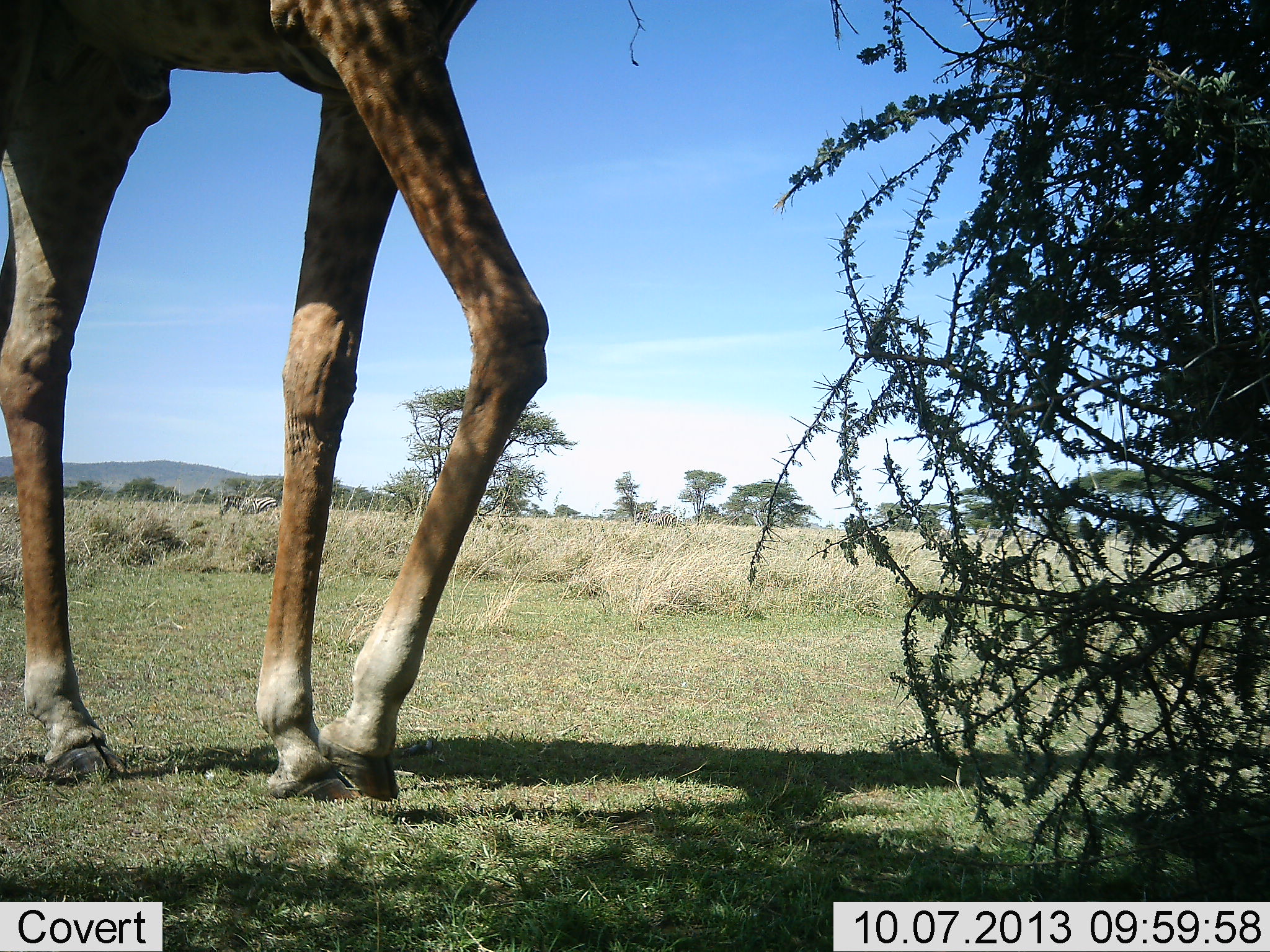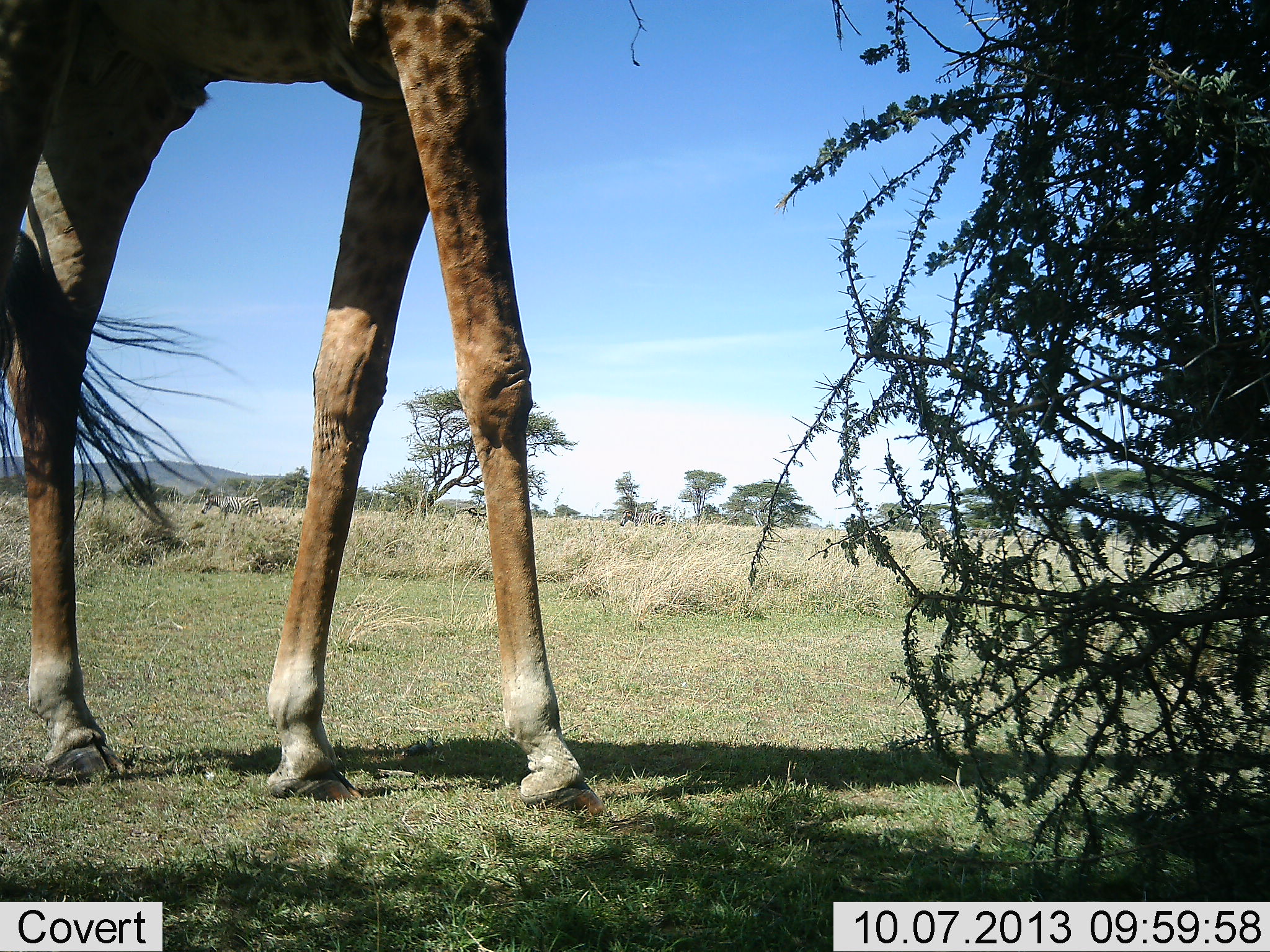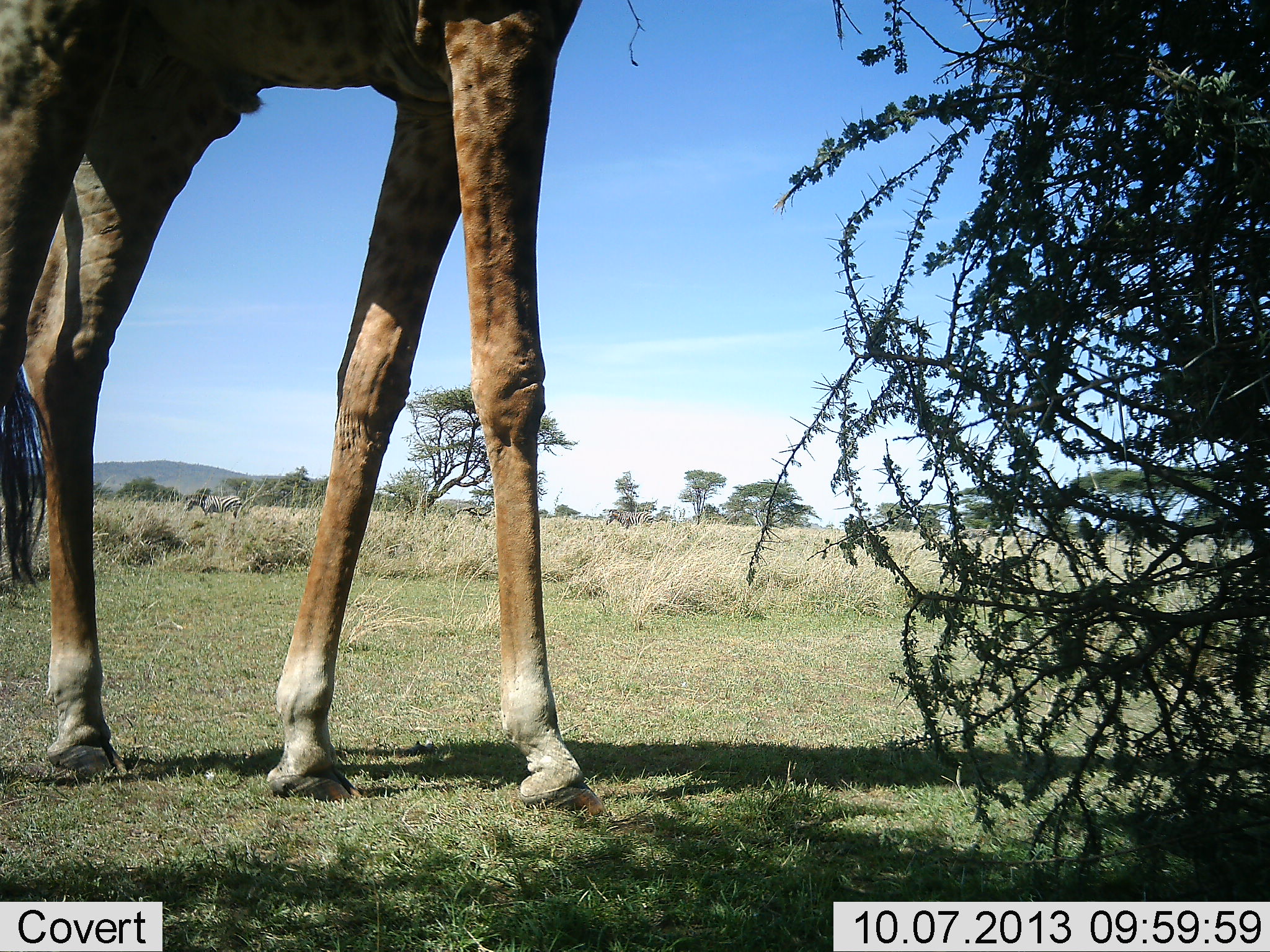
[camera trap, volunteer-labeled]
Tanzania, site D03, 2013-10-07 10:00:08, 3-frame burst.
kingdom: Animalia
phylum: Chordata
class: Mammalia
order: Artiodactyla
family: Giraffidae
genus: Giraffa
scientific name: Giraffa camelopardalis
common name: giraffe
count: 1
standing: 44%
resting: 0%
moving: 29%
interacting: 3%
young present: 0%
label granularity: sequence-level